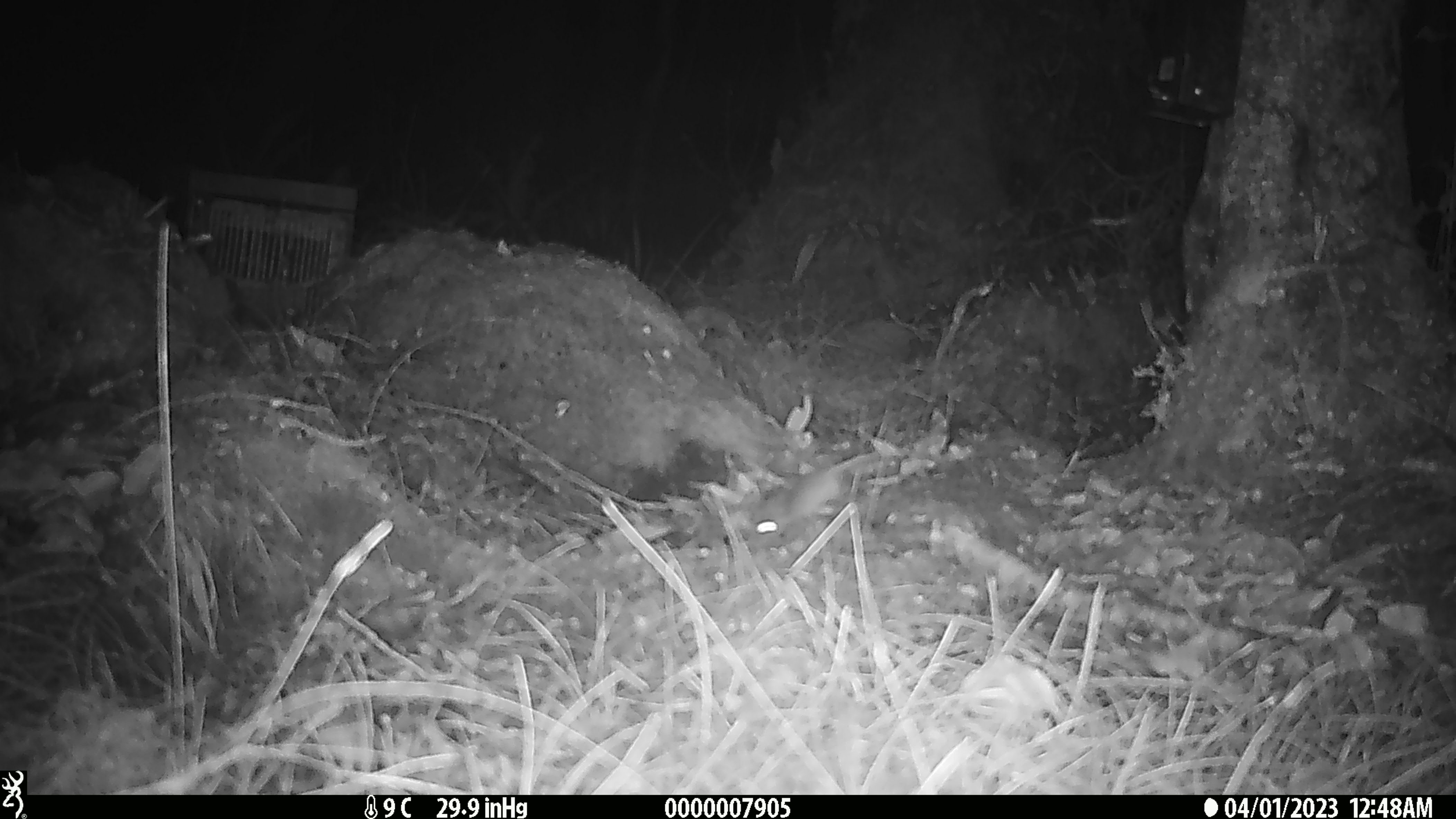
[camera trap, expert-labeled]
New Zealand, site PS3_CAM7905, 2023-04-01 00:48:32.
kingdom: Animalia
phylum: Chordata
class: Mammalia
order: Rodentia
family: Muridae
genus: Mus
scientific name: Mus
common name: mouse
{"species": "mouse (Mus)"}